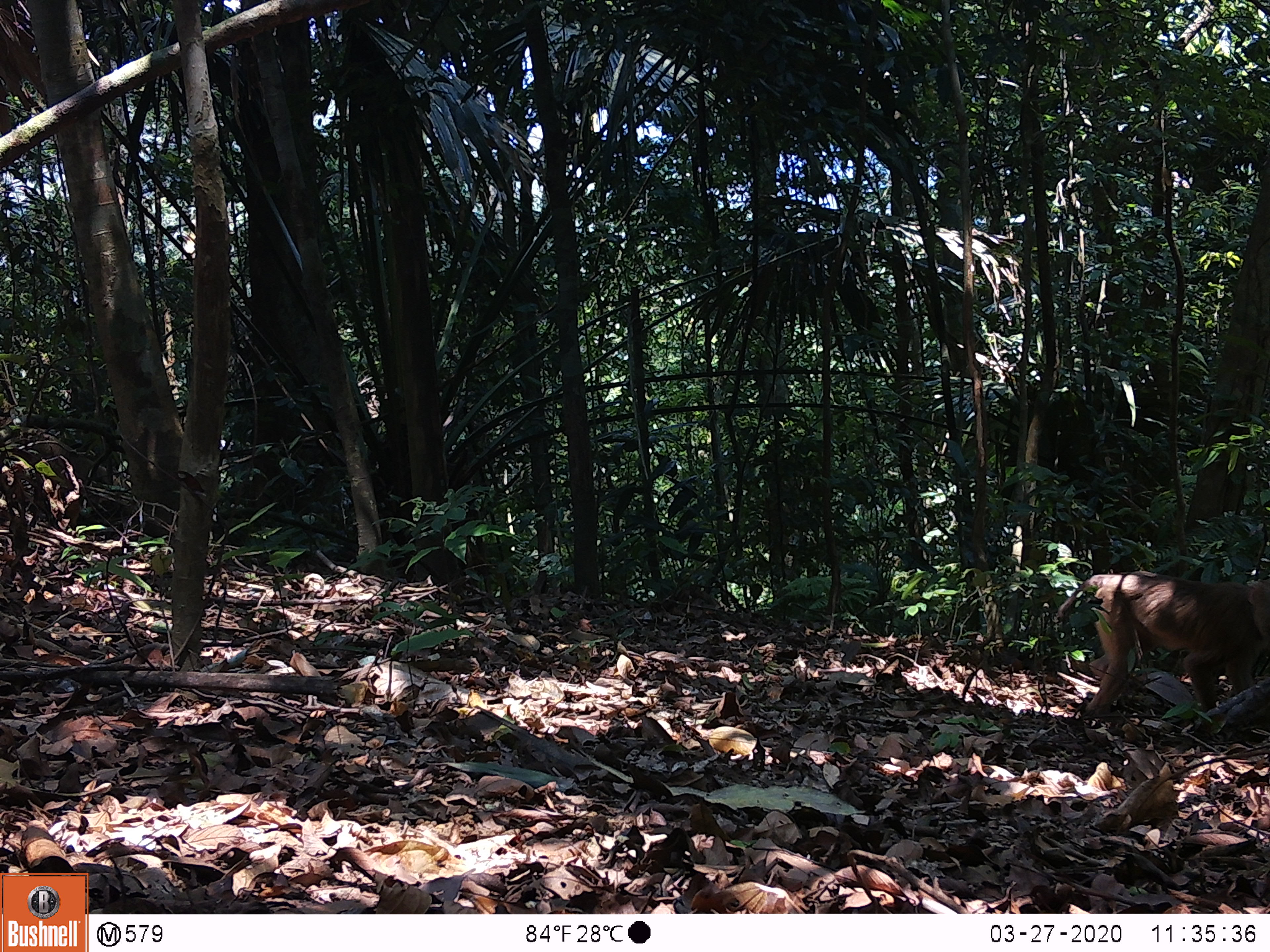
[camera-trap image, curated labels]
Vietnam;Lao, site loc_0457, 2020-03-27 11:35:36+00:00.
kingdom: Animalia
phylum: Chordata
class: Mammalia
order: Primates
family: Cercopithecidae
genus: Macaca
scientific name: Macaca nemestrina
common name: pig-tailed macaque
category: pig tailed macaque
Pig tailed macaque (pig-tailed macaque) (Macaca nemestrina). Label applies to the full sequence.